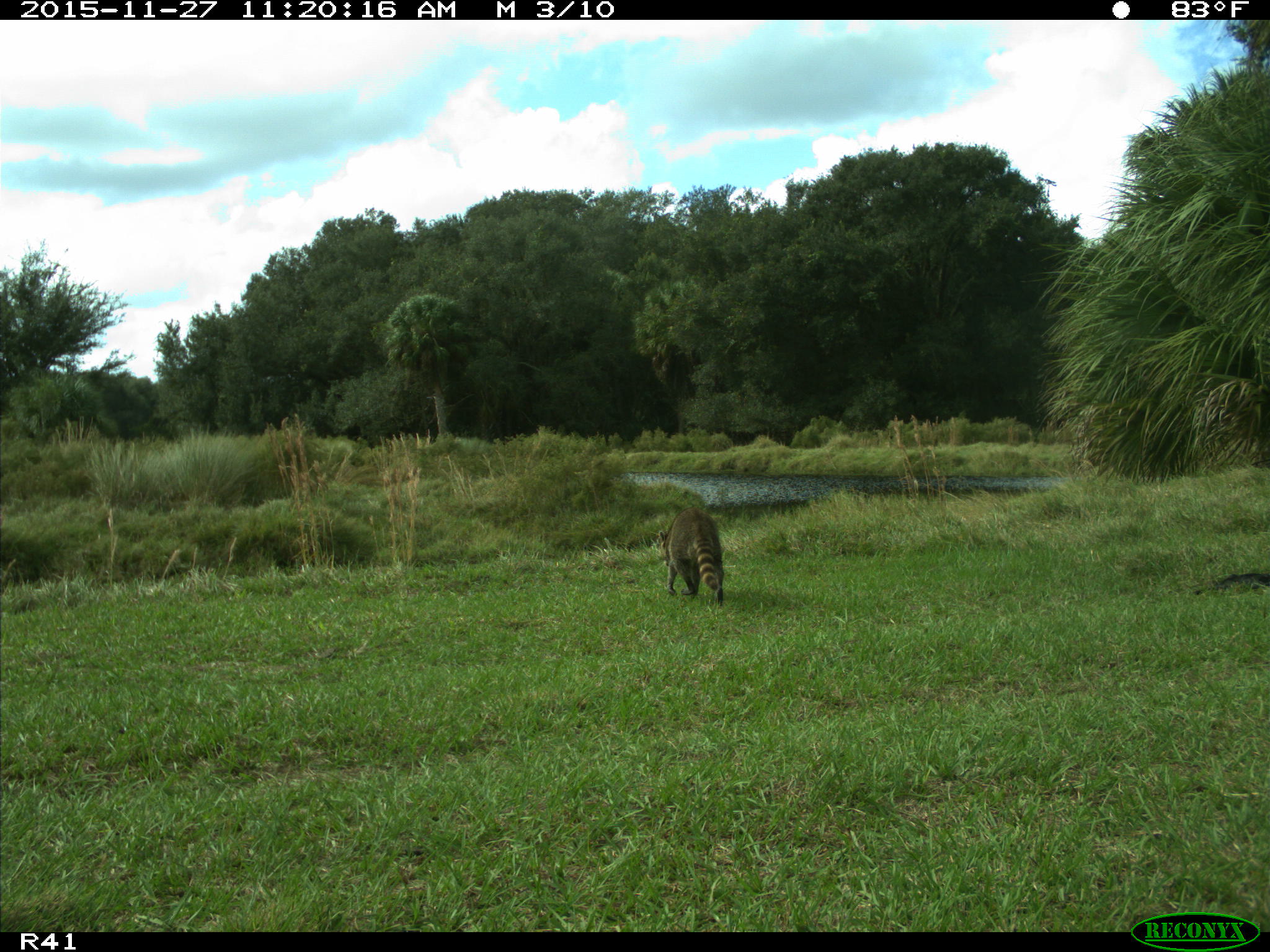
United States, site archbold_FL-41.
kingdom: Animalia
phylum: Chordata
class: Mammalia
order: Carnivora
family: Procyonidae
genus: Procyon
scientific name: Procyon lotor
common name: common raccoon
Procyon lotor (common raccoon).